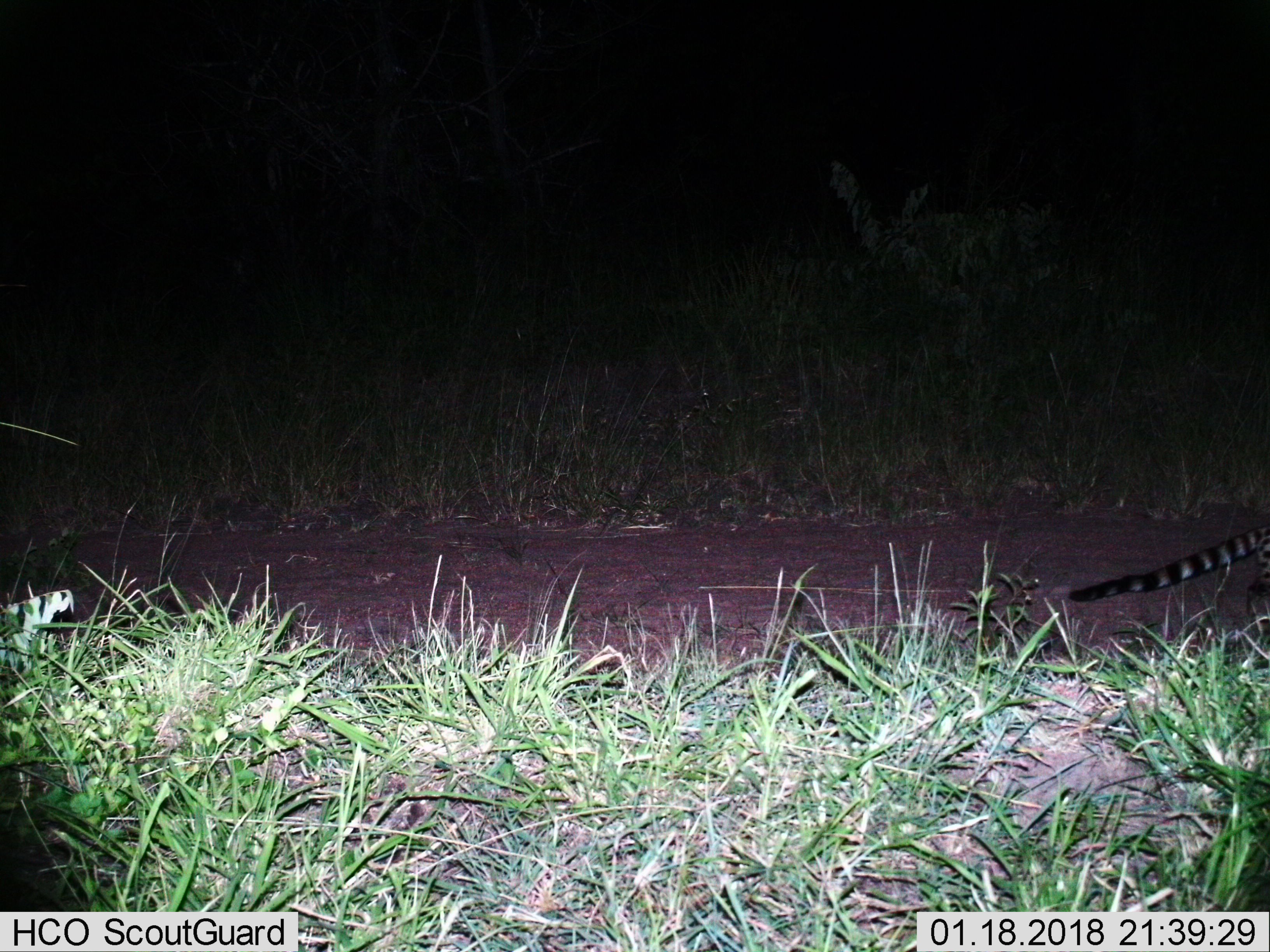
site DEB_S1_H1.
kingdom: Animalia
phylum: Chordata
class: Mammalia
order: Carnivora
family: Viverridae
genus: Genetta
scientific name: Genetta genetta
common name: small-spotted genet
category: genetcommonsmallspotted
Genetcommonsmallspotted (small-spotted genet) (Genetta genetta), count 1. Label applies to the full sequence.